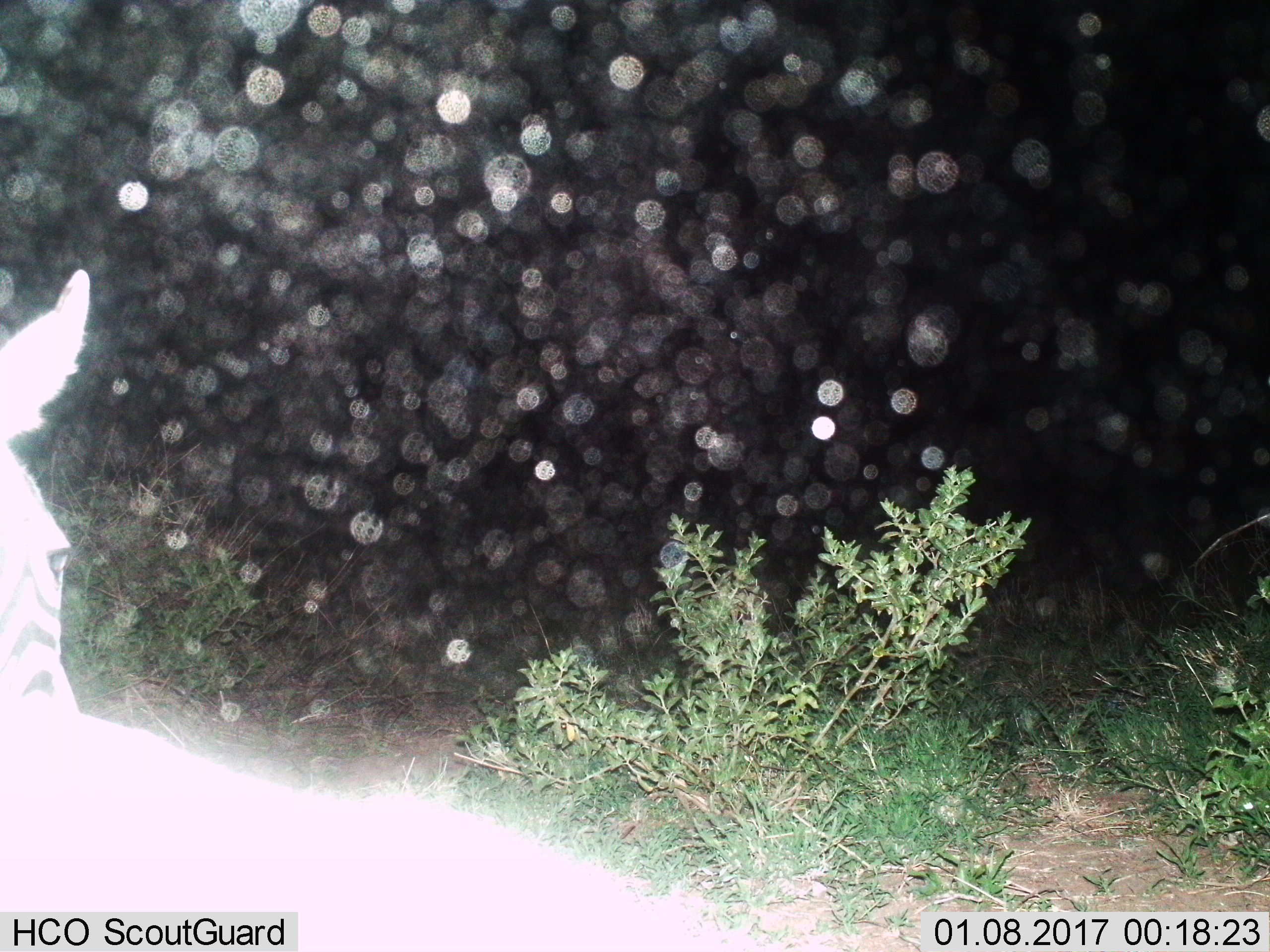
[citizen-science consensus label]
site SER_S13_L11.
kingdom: Animalia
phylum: Chordata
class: Mammalia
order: Perissodactyla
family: Equidae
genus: Equus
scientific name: Equus quagga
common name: plains zebra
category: zebraplains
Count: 1.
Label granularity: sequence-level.